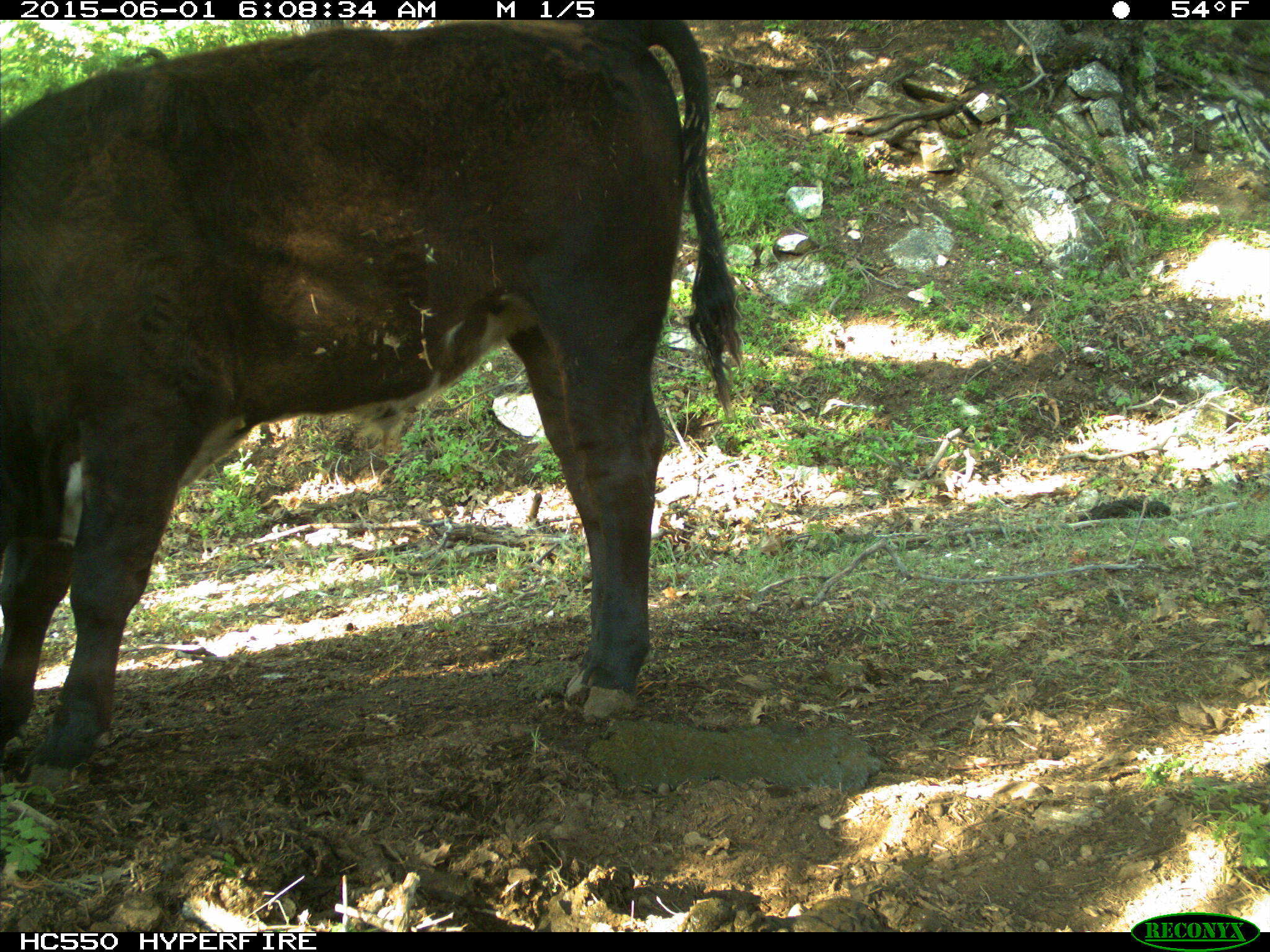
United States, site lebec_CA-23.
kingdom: Animalia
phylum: Chordata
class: Mammalia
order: Artiodactyla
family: Bovidae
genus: Bos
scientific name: Bos taurus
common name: domestic cow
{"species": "Bos taurus (domestic cow)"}